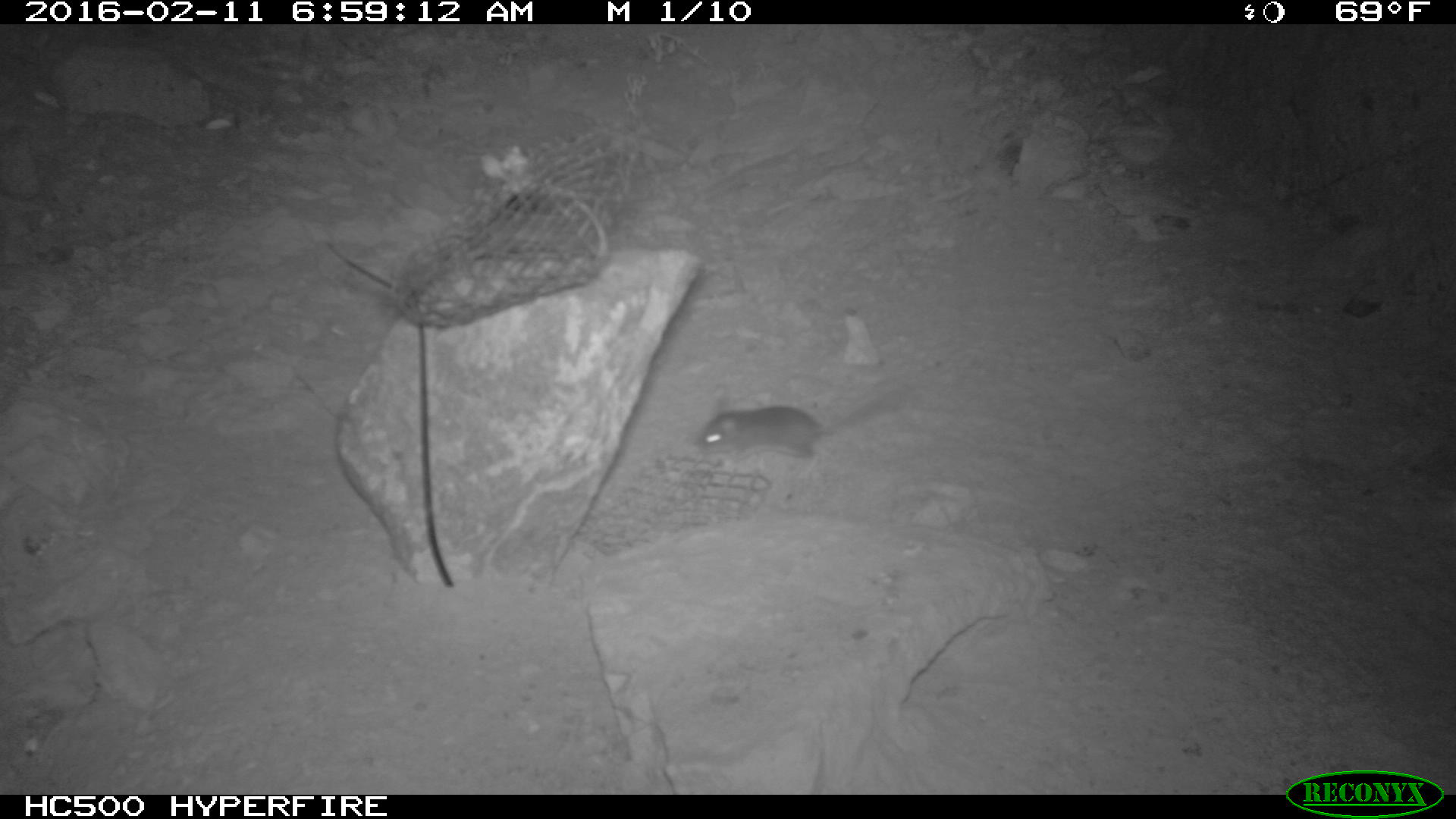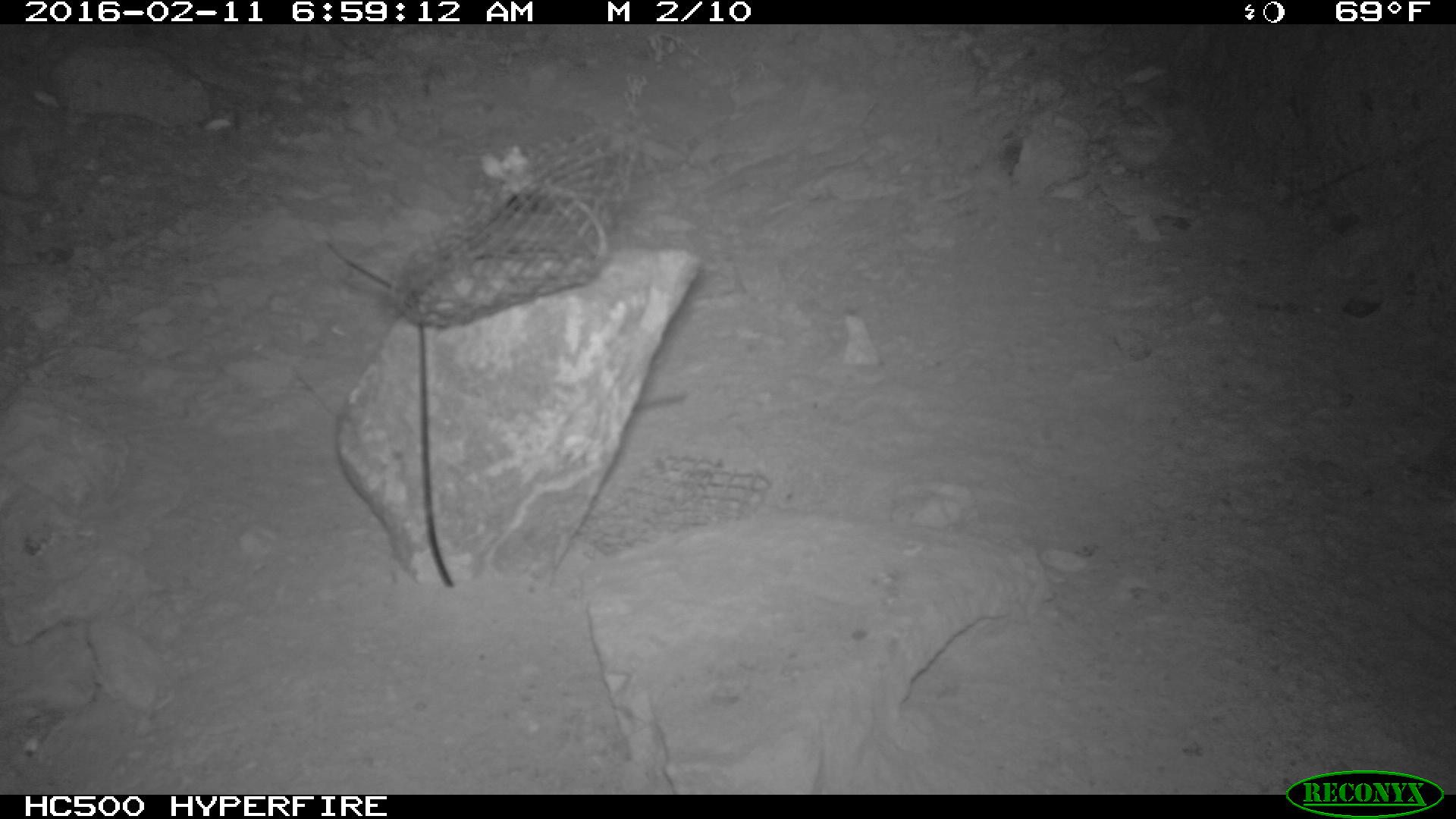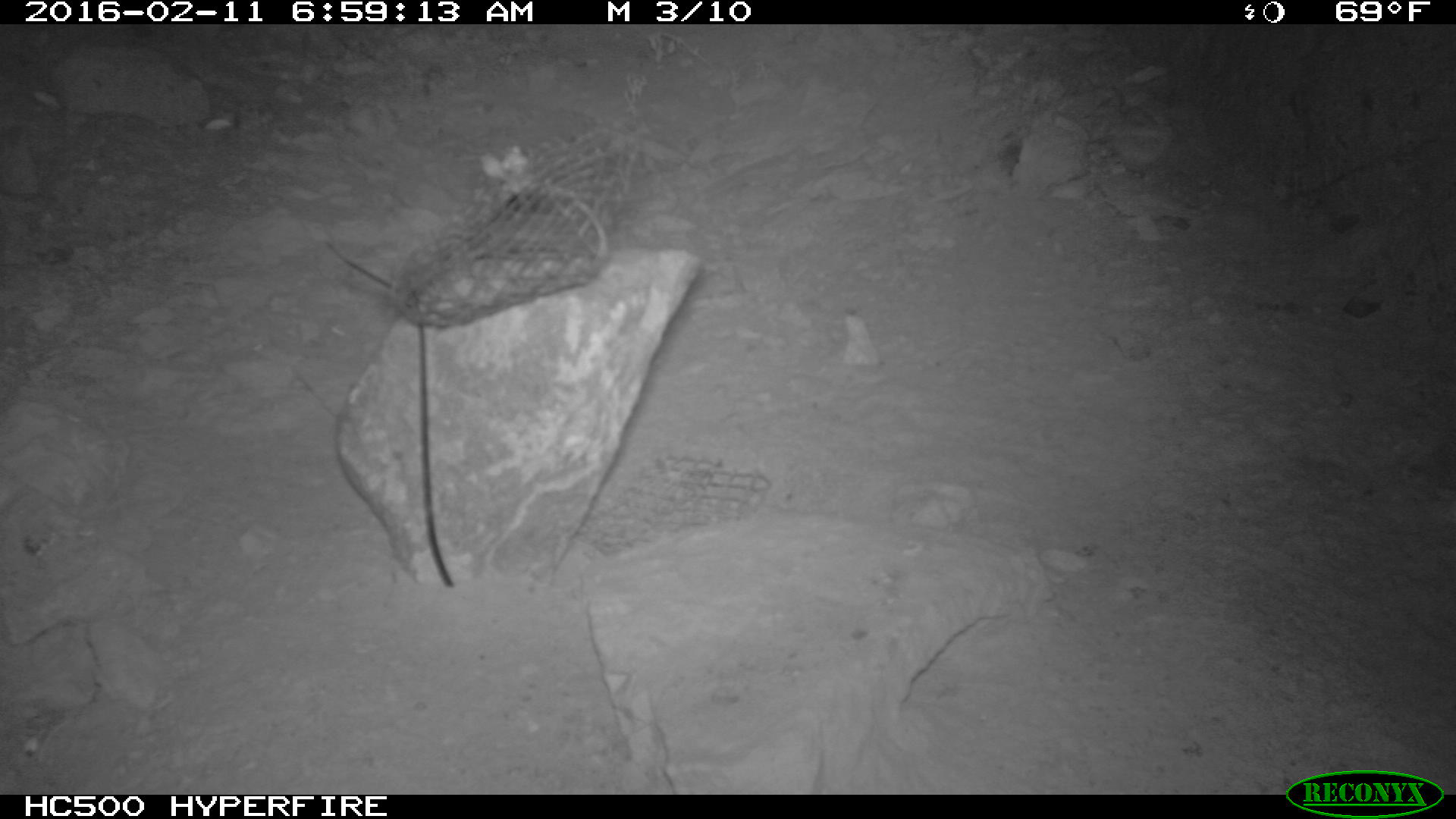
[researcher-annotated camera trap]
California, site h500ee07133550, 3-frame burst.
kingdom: Animalia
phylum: Chordata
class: Mammalia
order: Rodentia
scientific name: Rodentia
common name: rodent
Rodent (Rodentia).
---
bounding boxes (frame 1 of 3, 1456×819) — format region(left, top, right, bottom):
rodent: region(701, 385, 898, 464)